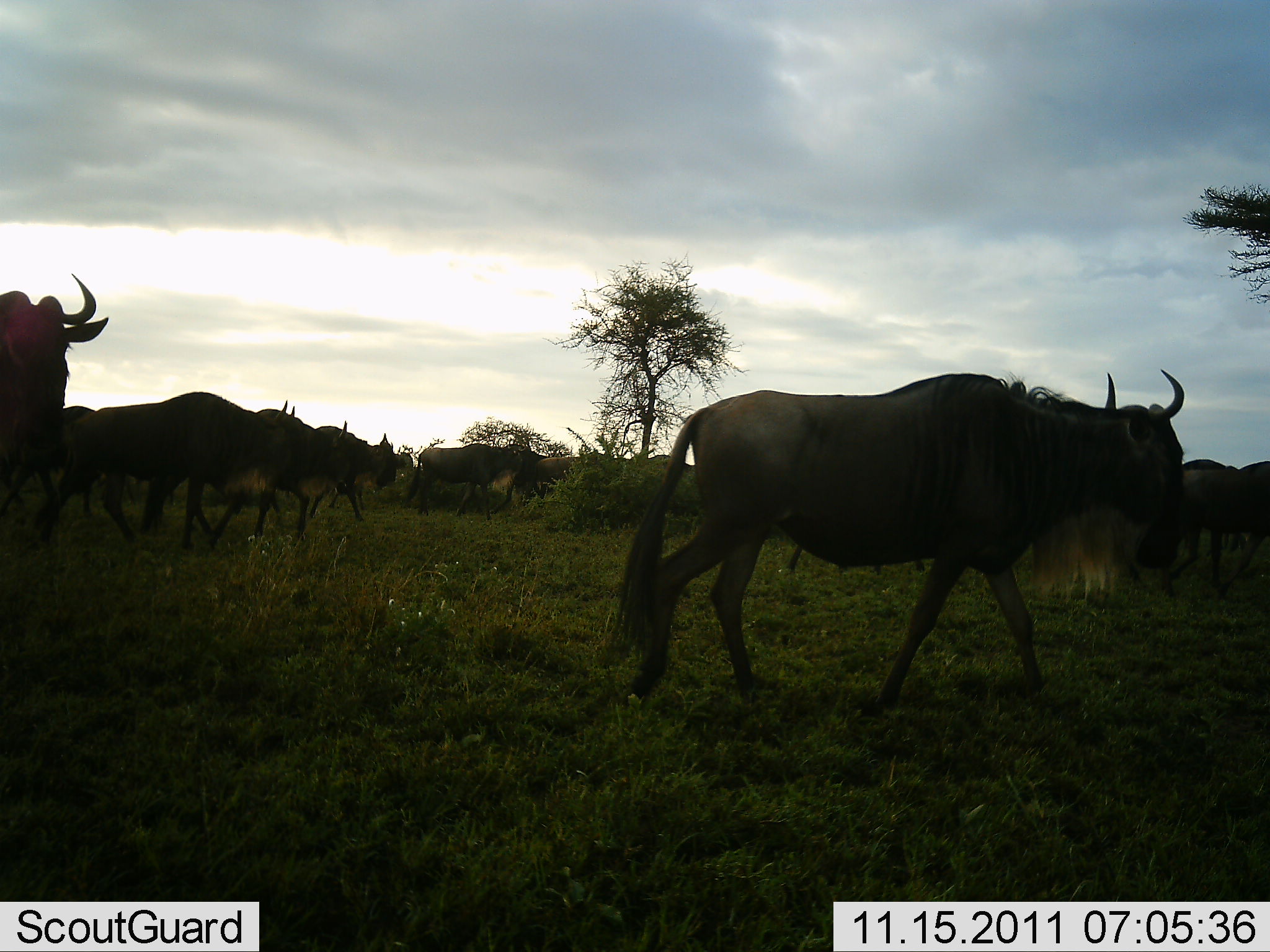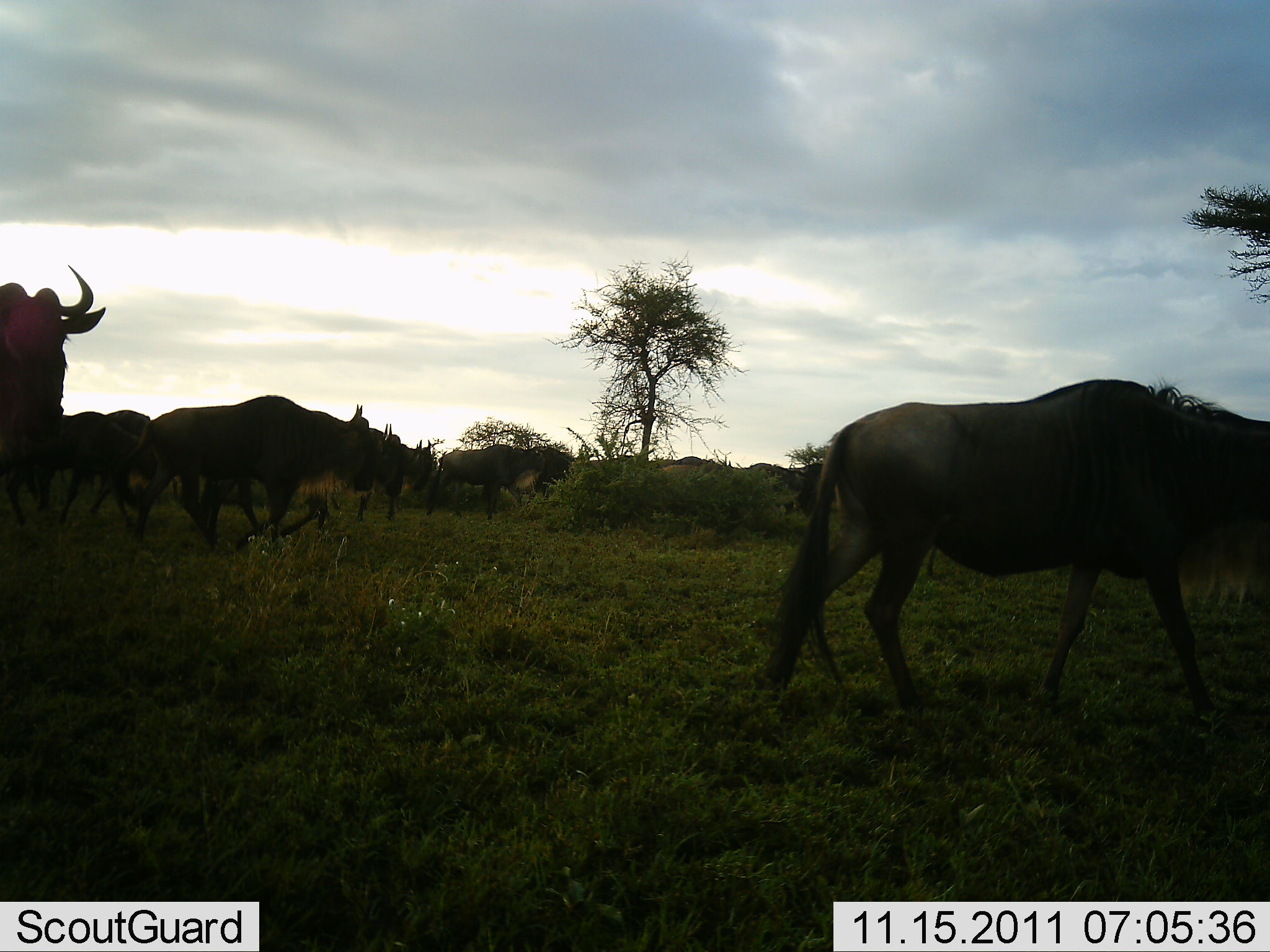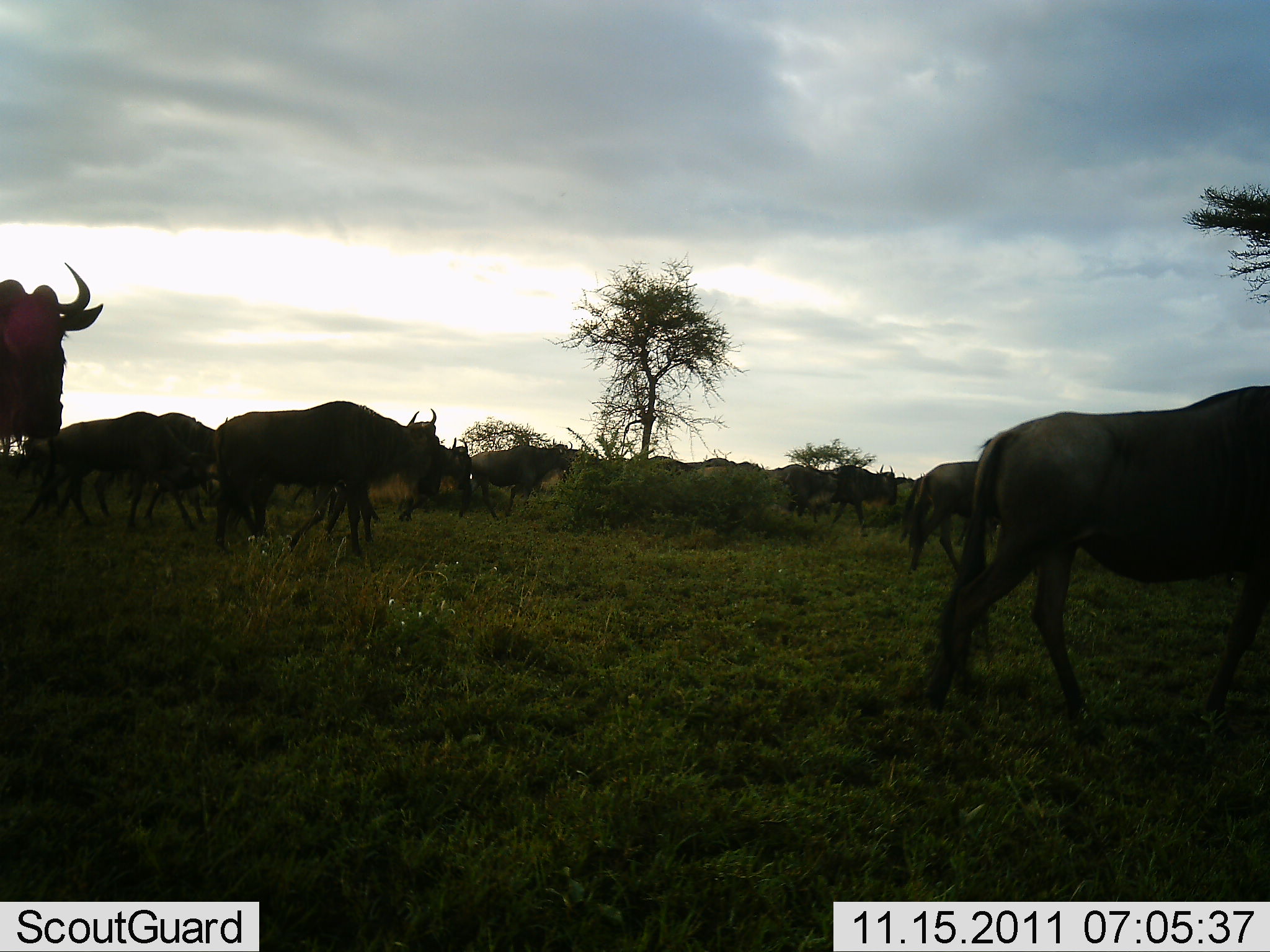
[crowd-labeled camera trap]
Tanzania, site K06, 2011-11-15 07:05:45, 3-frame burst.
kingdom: Animalia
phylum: Chordata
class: Mammalia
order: Artiodactyla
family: Bovidae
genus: Connochaetes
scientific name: Connochaetes taurinus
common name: blue wildebeest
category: wildebeest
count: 11-50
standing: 9%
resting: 0%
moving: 100%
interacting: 0%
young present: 0%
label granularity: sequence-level